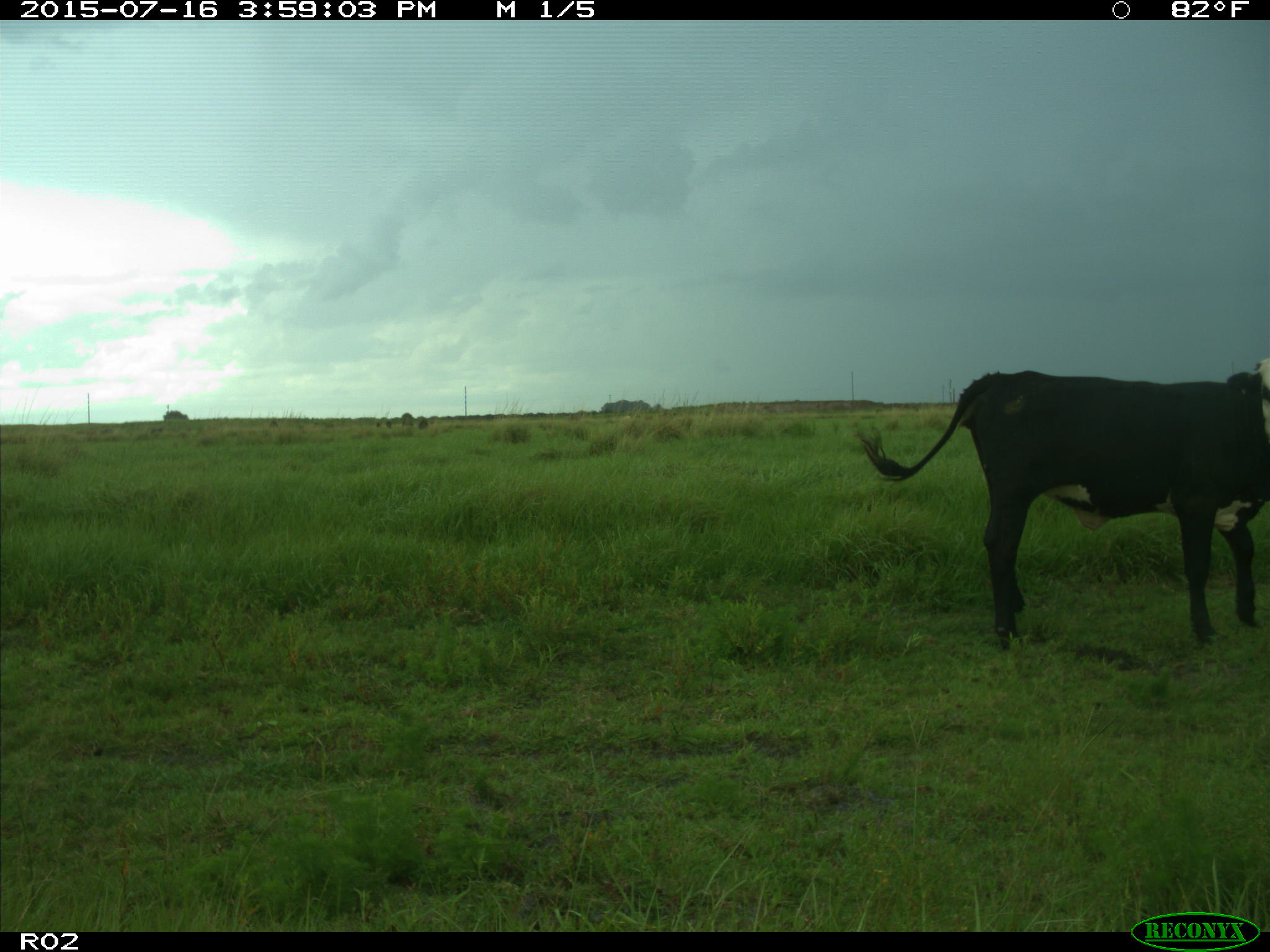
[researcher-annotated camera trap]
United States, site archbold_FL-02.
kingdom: Animalia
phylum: Chordata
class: Mammalia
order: Artiodactyla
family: Bovidae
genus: Bos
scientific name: Bos taurus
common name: domestic cow